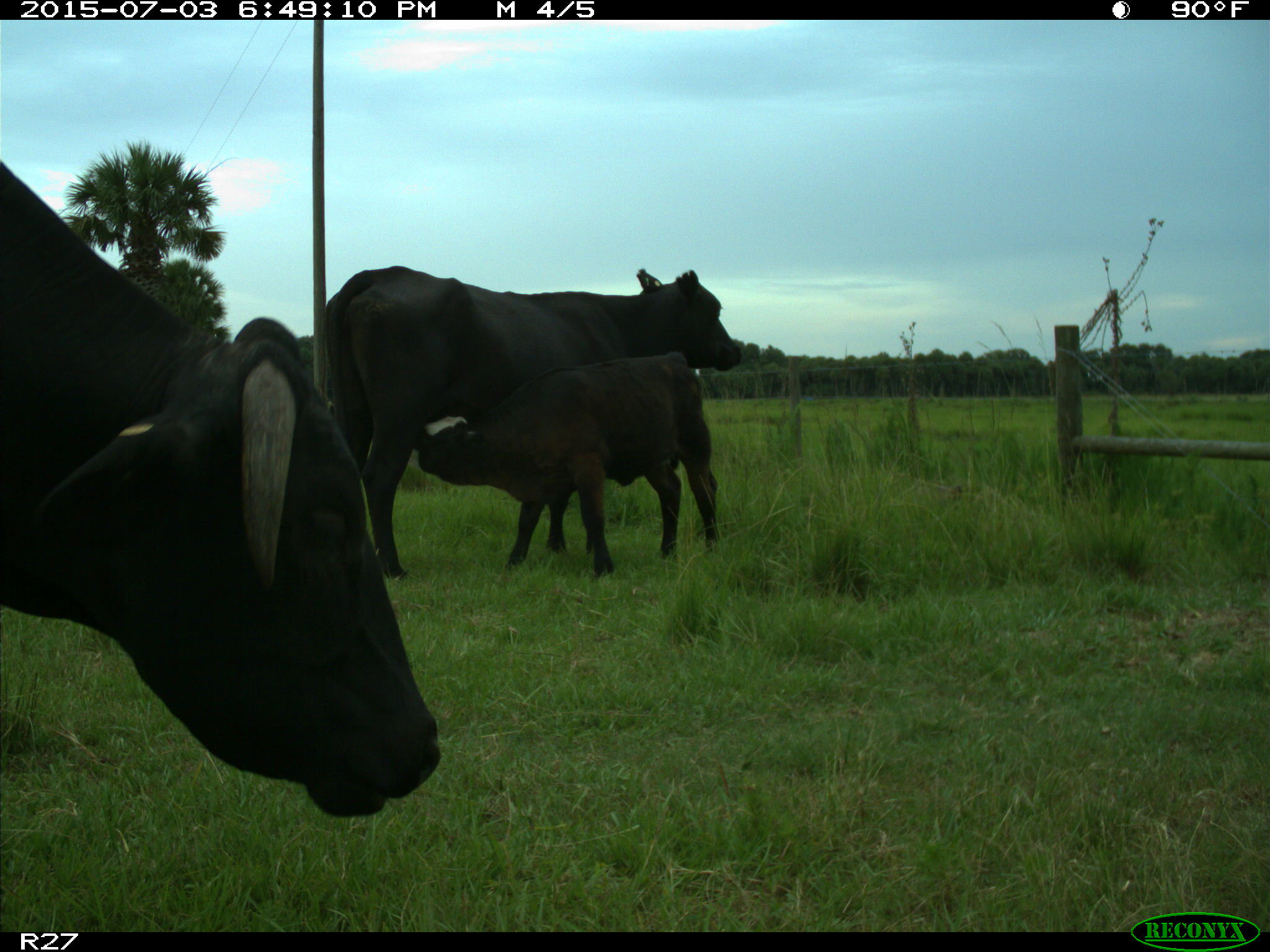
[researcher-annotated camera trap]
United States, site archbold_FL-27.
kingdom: Animalia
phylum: Chordata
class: Mammalia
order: Artiodactyla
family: Bovidae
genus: Bos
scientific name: Bos taurus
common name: domestic cow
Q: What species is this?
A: Bos taurus (domestic cow).